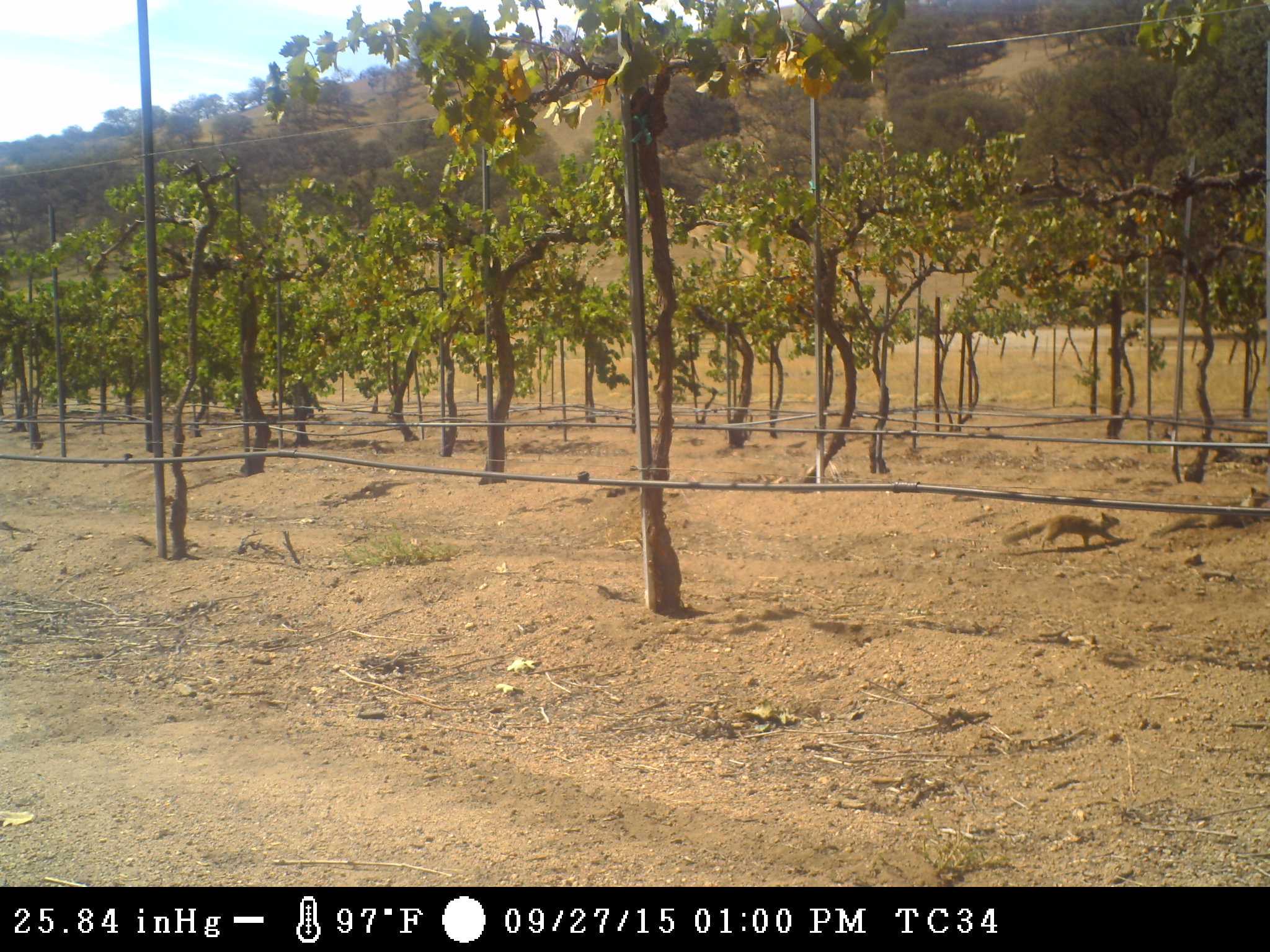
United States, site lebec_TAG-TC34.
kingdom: Animalia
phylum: Chordata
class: Mammalia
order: Rodentia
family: Sciuridae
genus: Otospermophilus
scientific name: Otospermophilus beecheyi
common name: california ground squirrel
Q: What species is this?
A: Otospermophilus beecheyi (california ground squirrel).